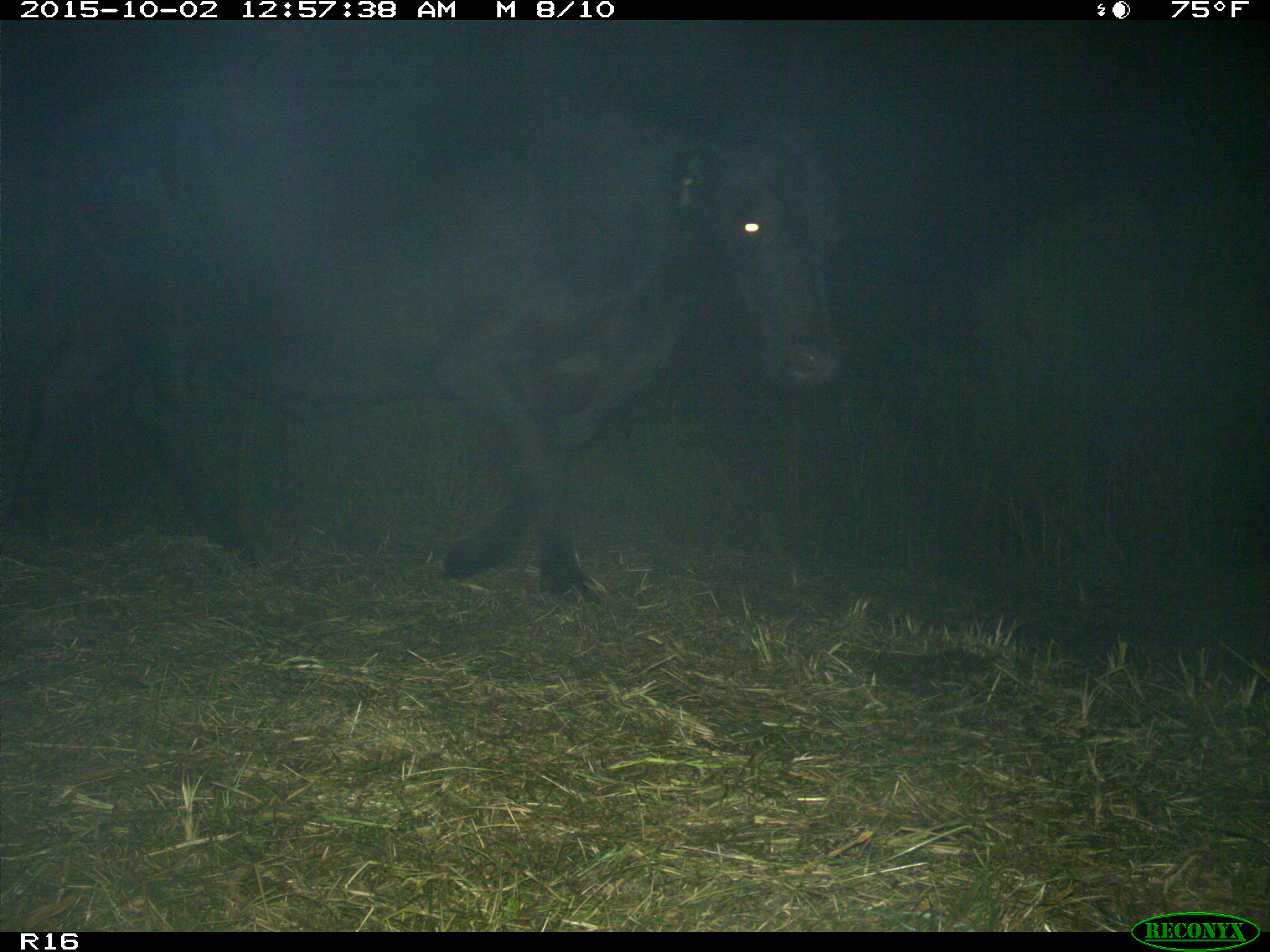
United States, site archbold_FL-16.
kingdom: Animalia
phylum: Chordata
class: Mammalia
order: Artiodactyla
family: Bovidae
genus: Bos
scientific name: Bos taurus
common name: domestic cow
Bos taurus (domestic cow).